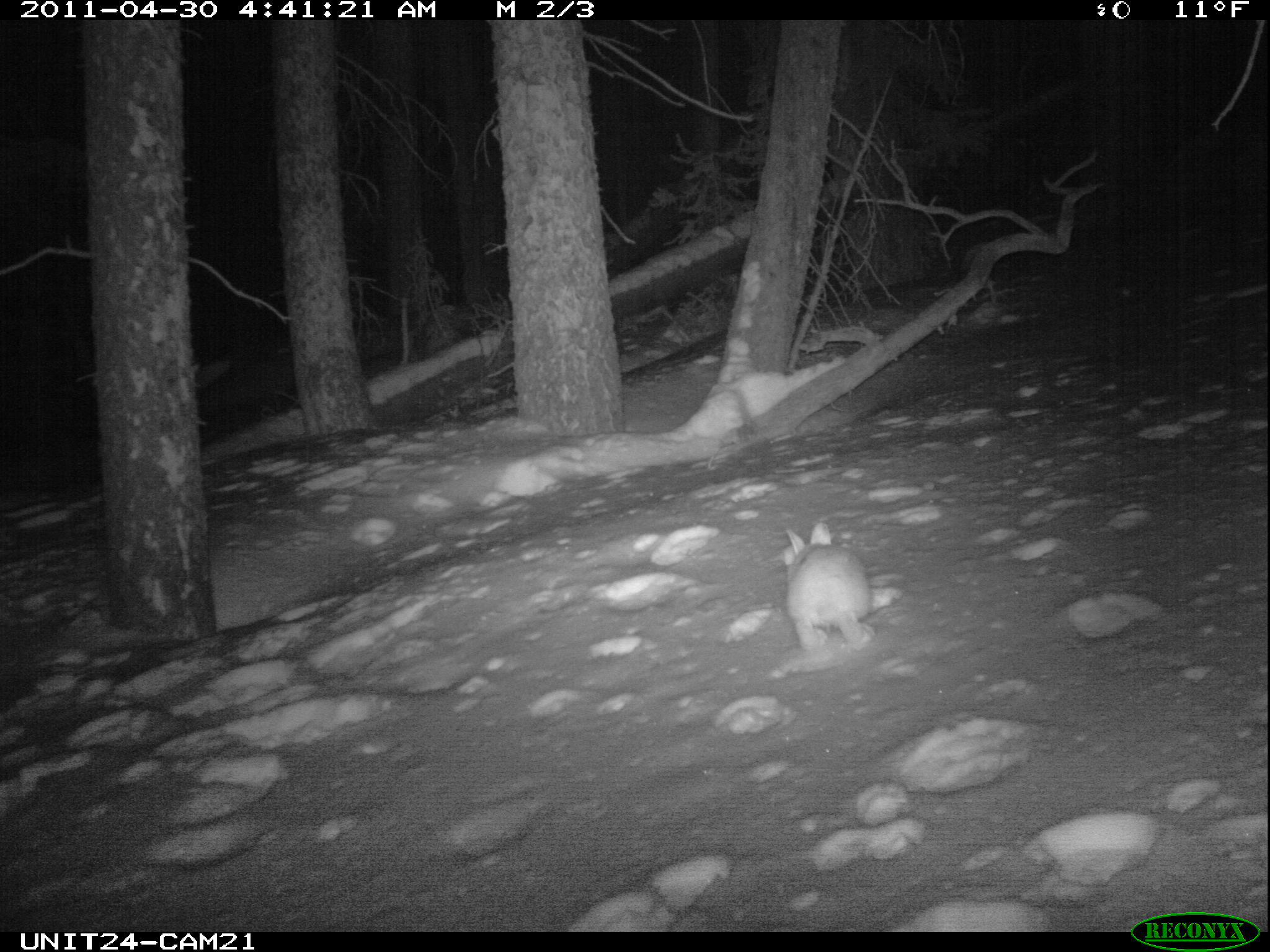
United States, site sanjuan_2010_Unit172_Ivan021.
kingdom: Animalia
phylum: Chordata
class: Mammalia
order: Lagomorpha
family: Leporidae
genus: Lepus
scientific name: Lepus americanus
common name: snowshoe hare